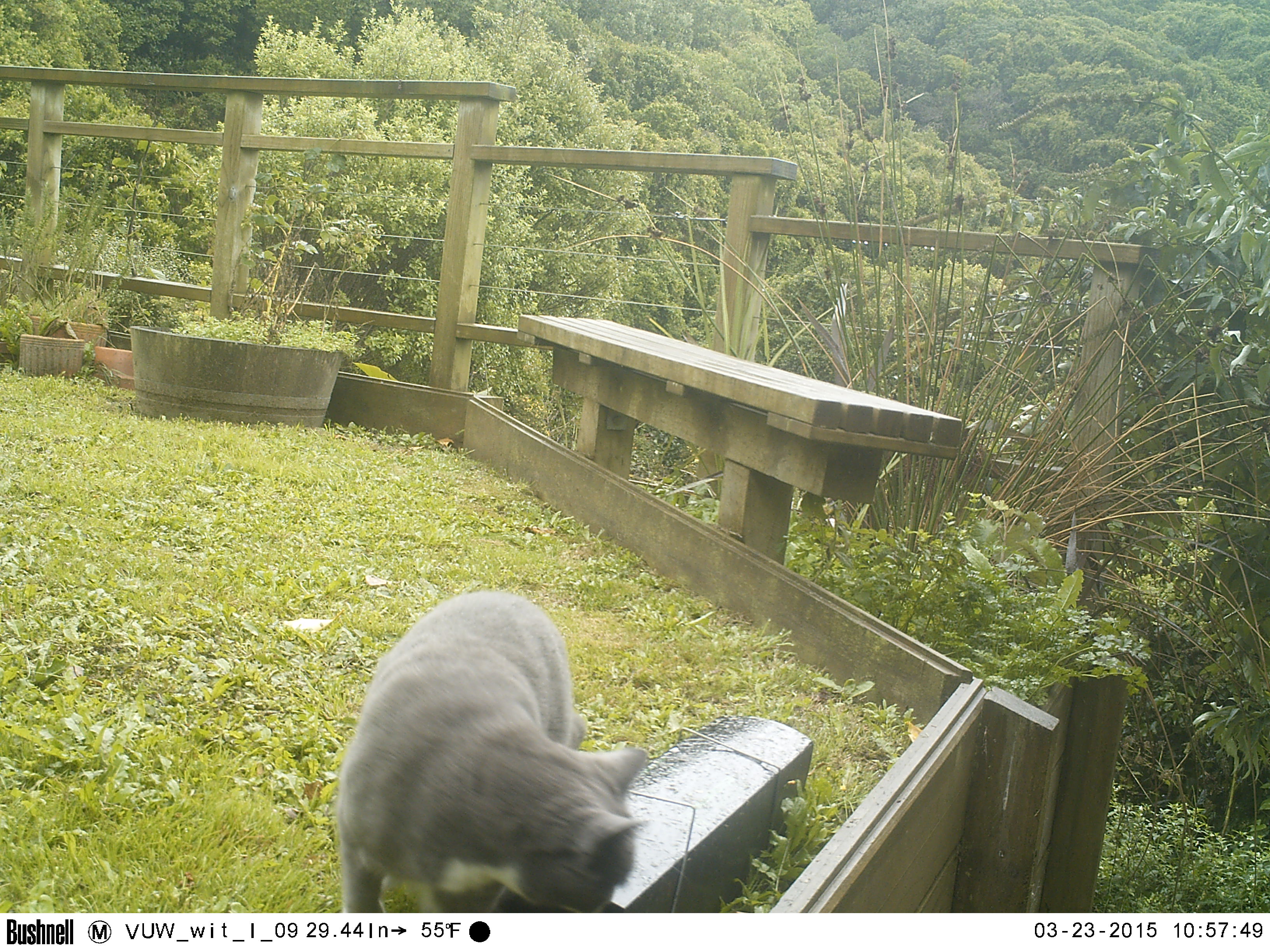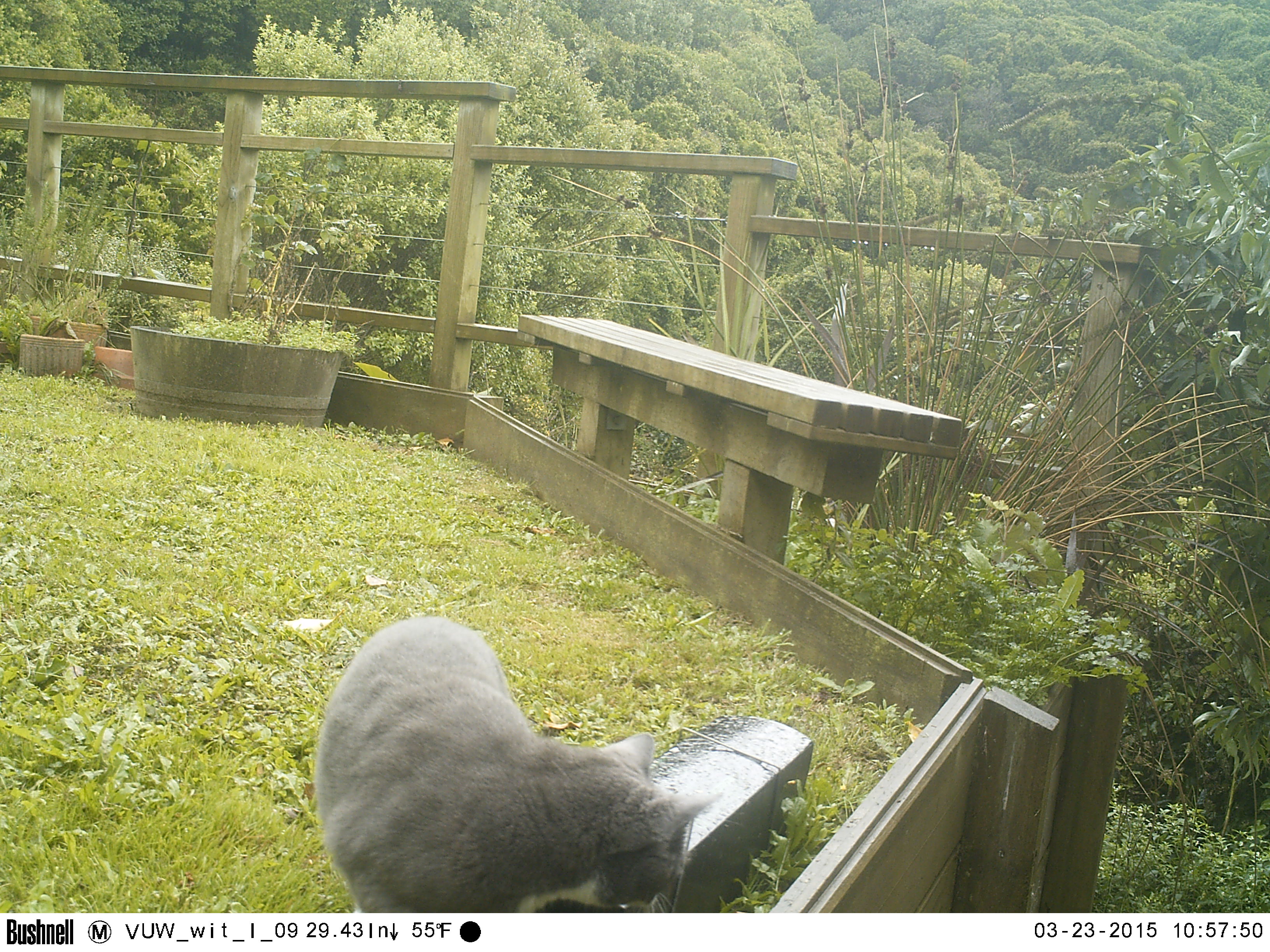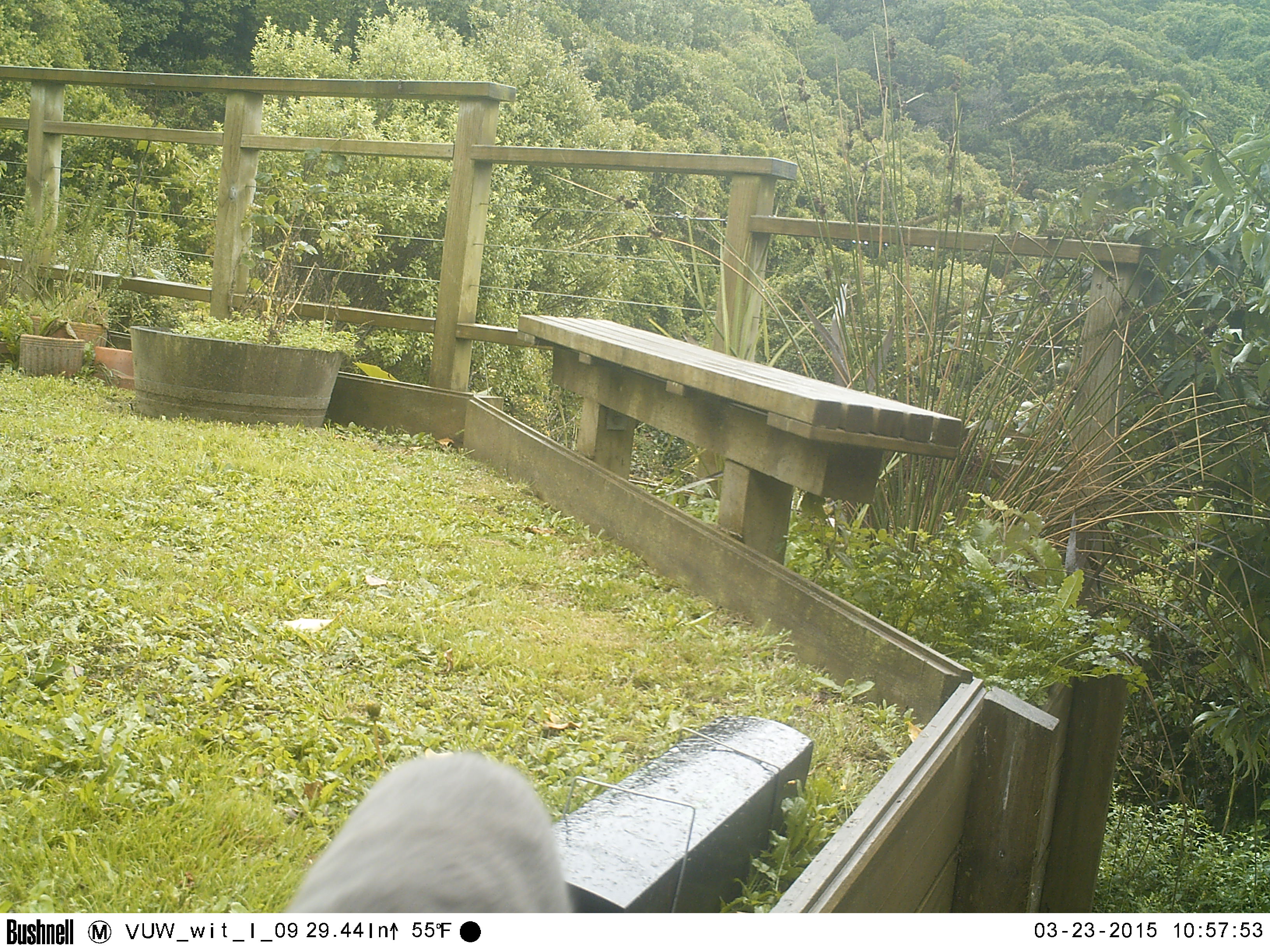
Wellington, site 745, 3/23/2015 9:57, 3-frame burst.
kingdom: Animalia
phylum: Chordata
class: Mammalia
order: Carnivora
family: Felidae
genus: Felis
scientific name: Felis catus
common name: cat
Cat (Felis catus).